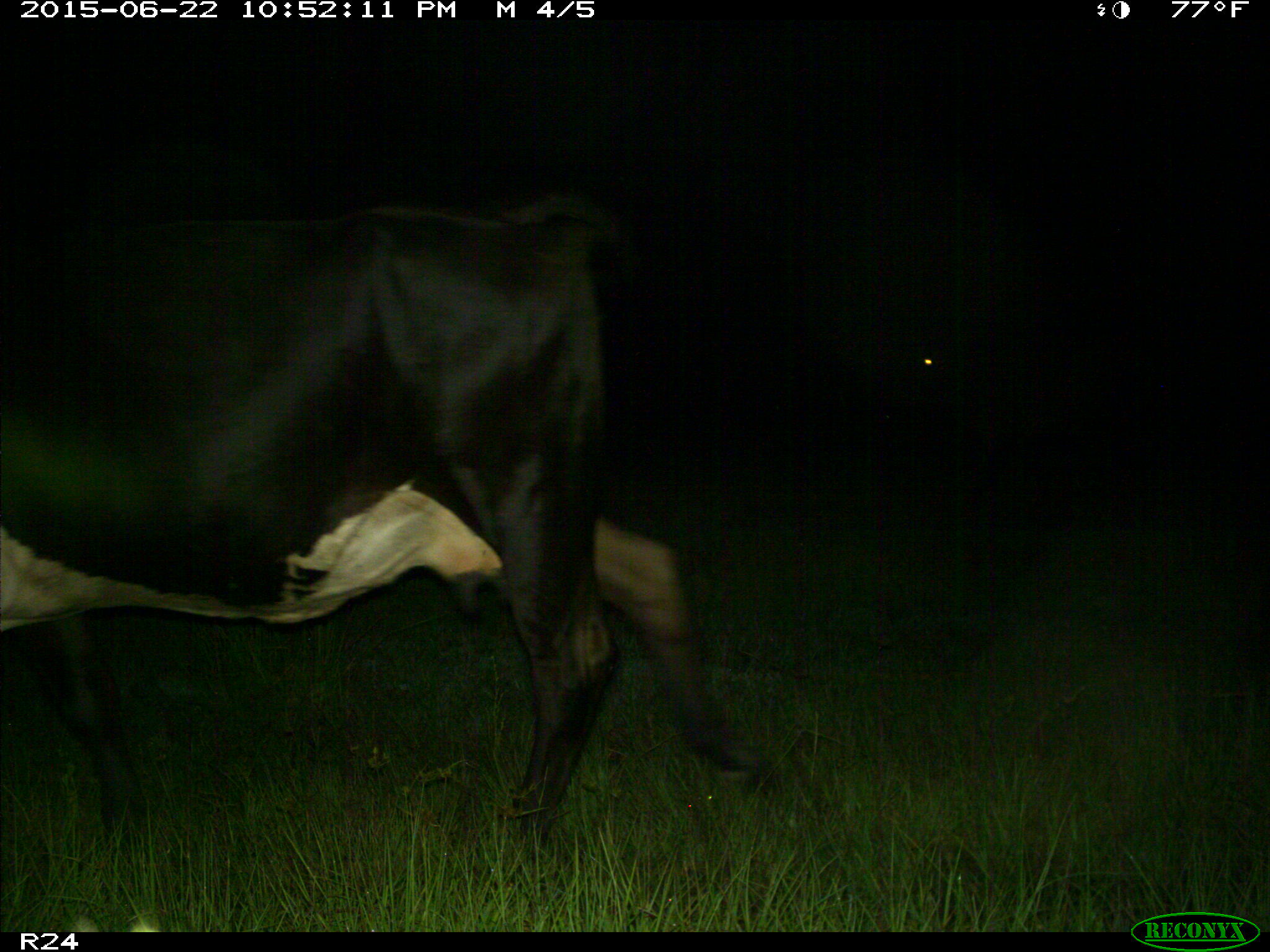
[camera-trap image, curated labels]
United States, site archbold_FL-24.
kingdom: Animalia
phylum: Chordata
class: Mammalia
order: Artiodactyla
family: Bovidae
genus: Bos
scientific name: Bos taurus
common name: domestic cow